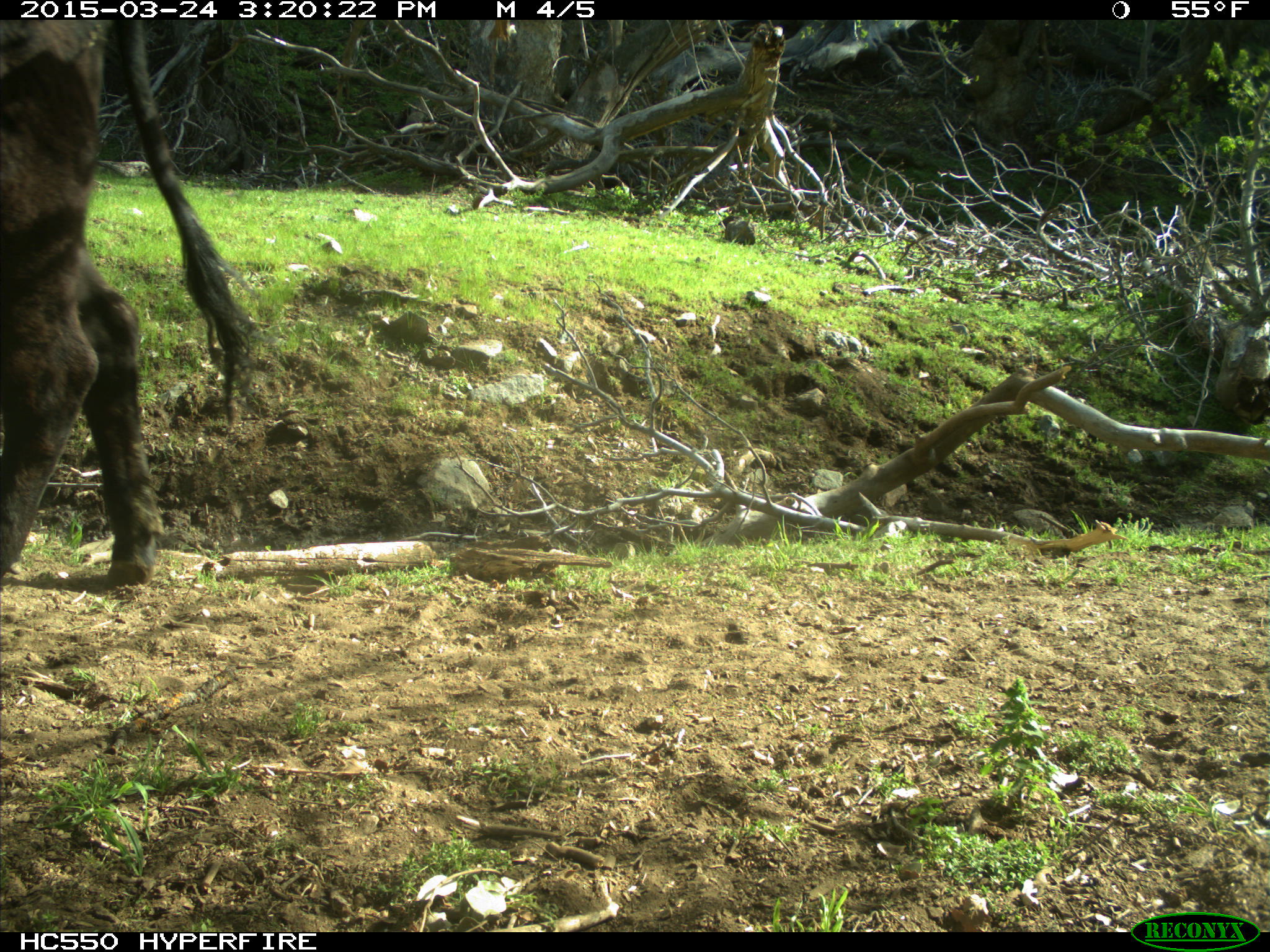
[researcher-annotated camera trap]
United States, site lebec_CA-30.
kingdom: Animalia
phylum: Chordata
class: Mammalia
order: Artiodactyla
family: Bovidae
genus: Bos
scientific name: Bos taurus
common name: domestic cow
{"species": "Bos taurus (domestic cow)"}